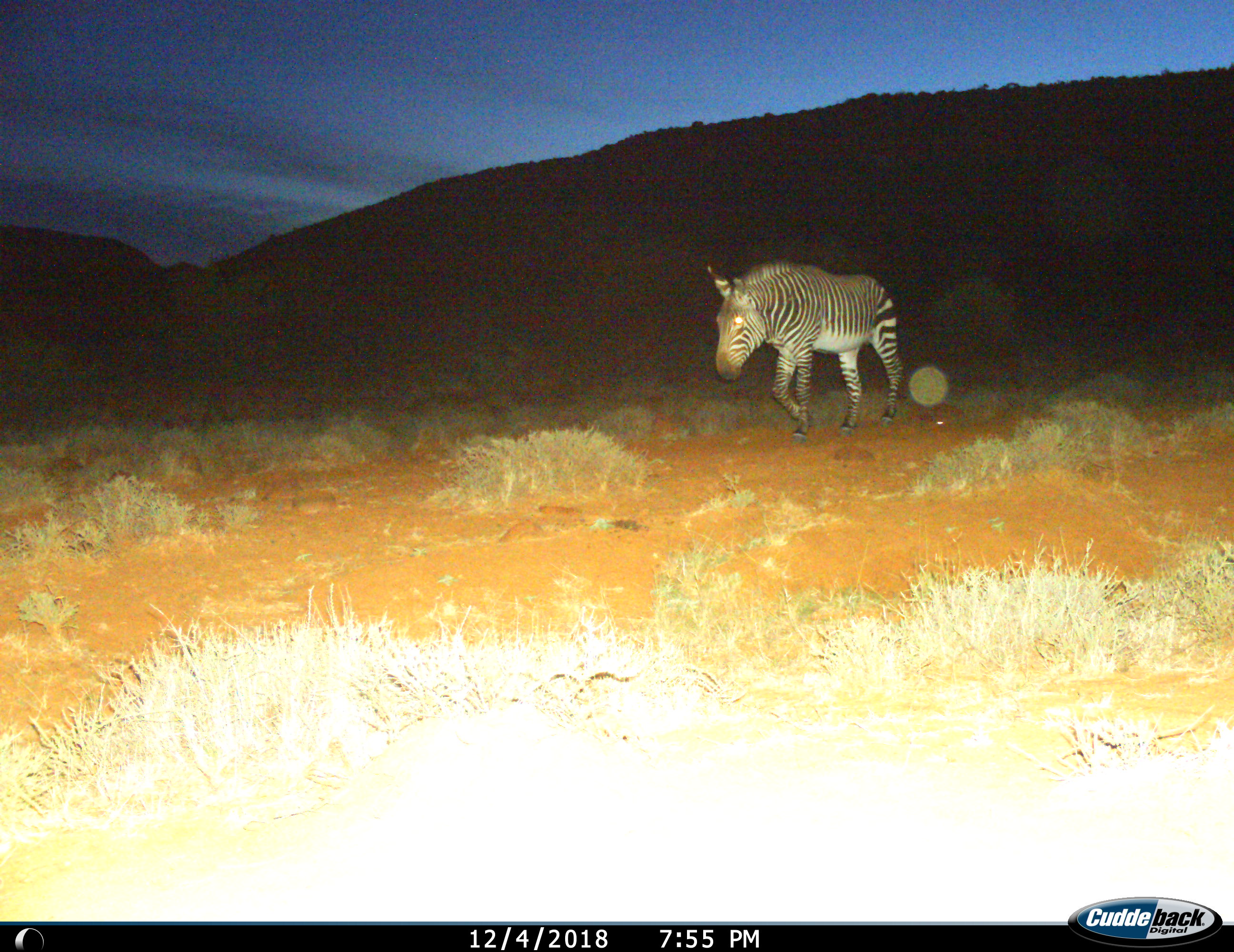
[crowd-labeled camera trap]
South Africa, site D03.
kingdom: Animalia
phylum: Chordata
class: Mammalia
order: Perissodactyla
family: Equidae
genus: Equus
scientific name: Equus zebra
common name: mountain zebra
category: zebramountain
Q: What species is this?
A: Zebramountain (mountain zebra) (Equus zebra).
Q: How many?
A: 1.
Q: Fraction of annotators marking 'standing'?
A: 10%.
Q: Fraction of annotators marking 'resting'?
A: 0%.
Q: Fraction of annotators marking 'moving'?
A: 100%.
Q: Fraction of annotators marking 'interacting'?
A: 0%.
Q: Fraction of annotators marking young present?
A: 0%.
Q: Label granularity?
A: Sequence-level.